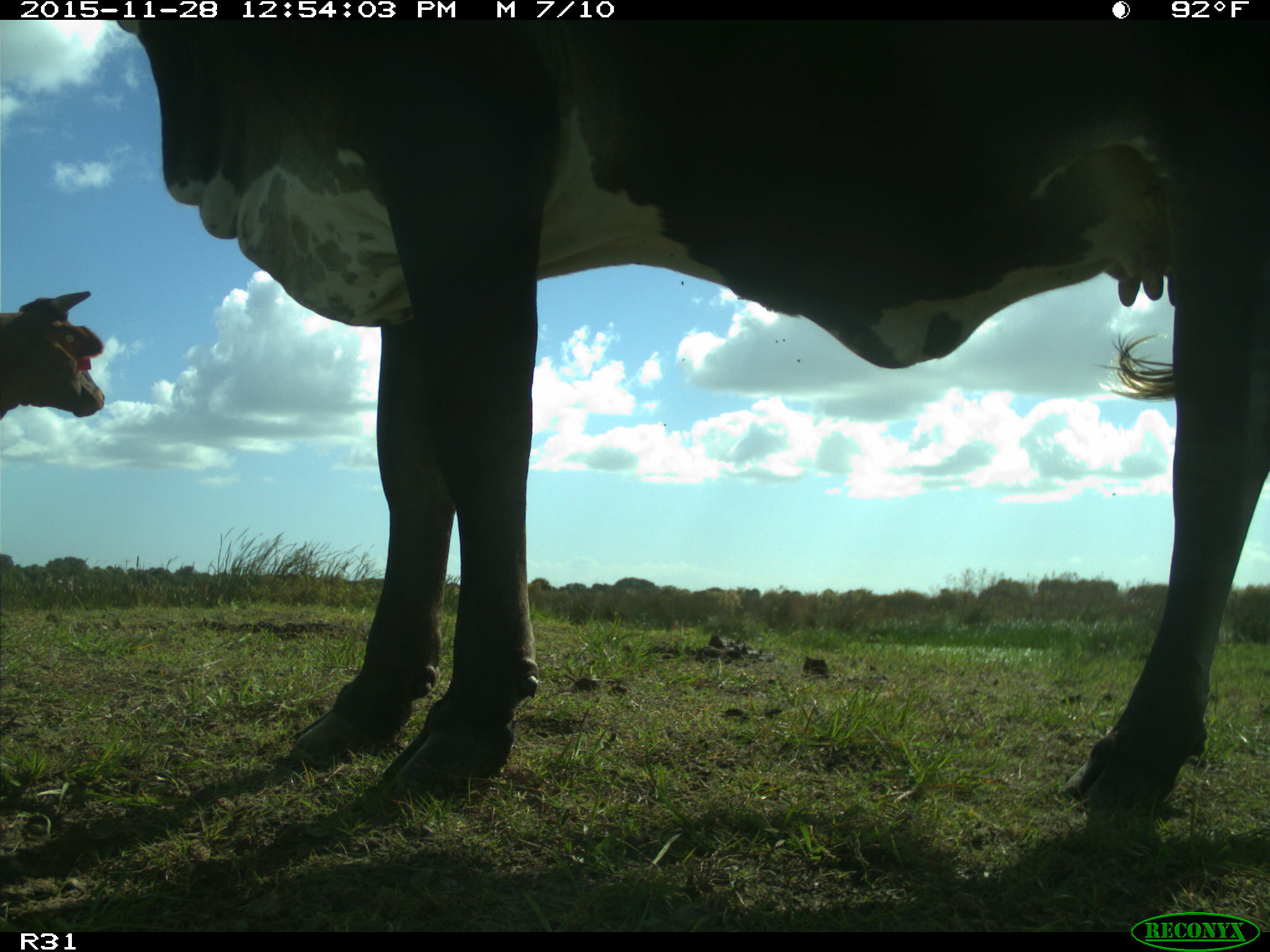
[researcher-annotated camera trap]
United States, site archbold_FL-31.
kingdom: Animalia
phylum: Chordata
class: Mammalia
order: Artiodactyla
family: Bovidae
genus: Bos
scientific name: Bos taurus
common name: domestic cow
Bos taurus (domestic cow).